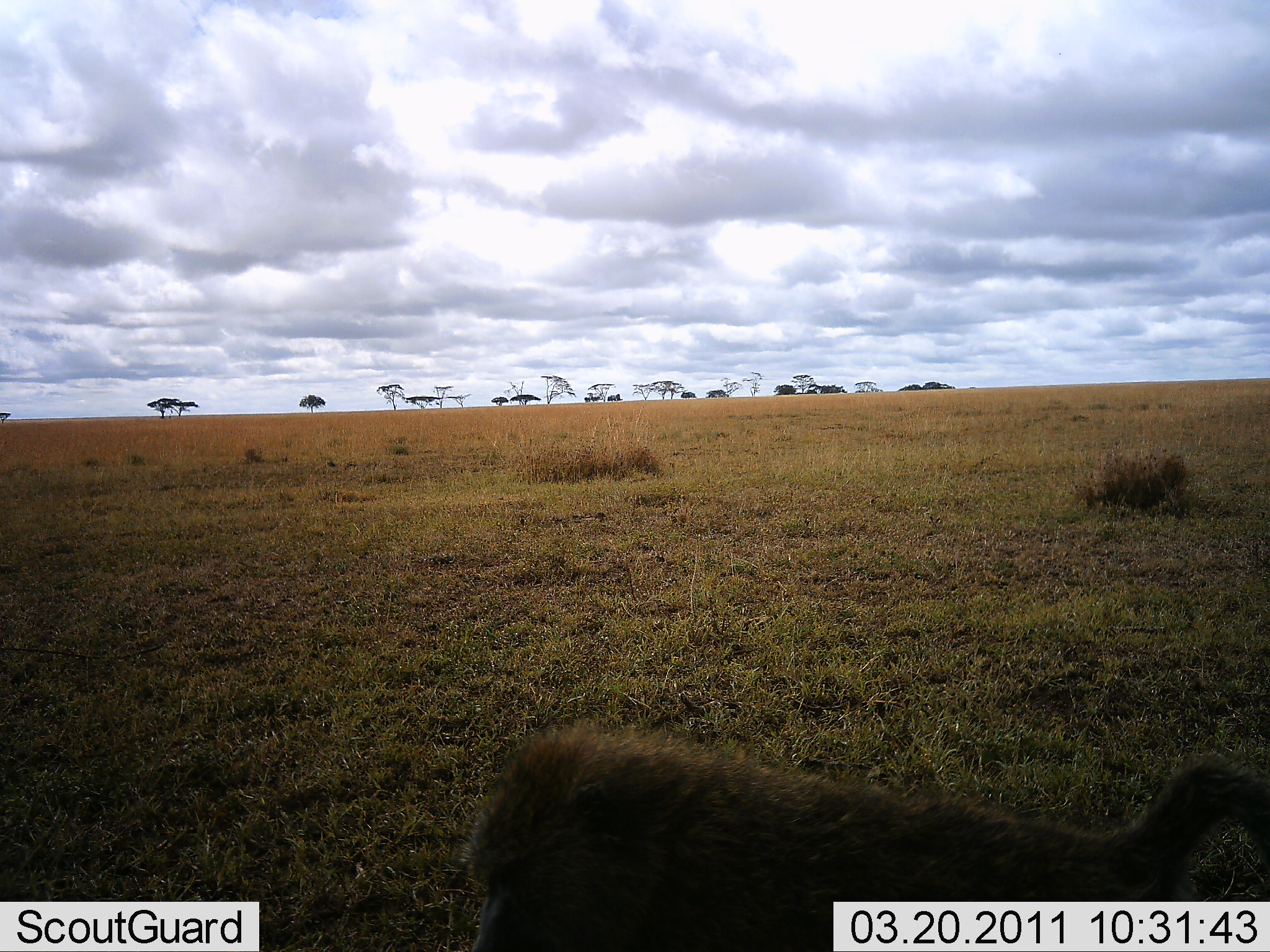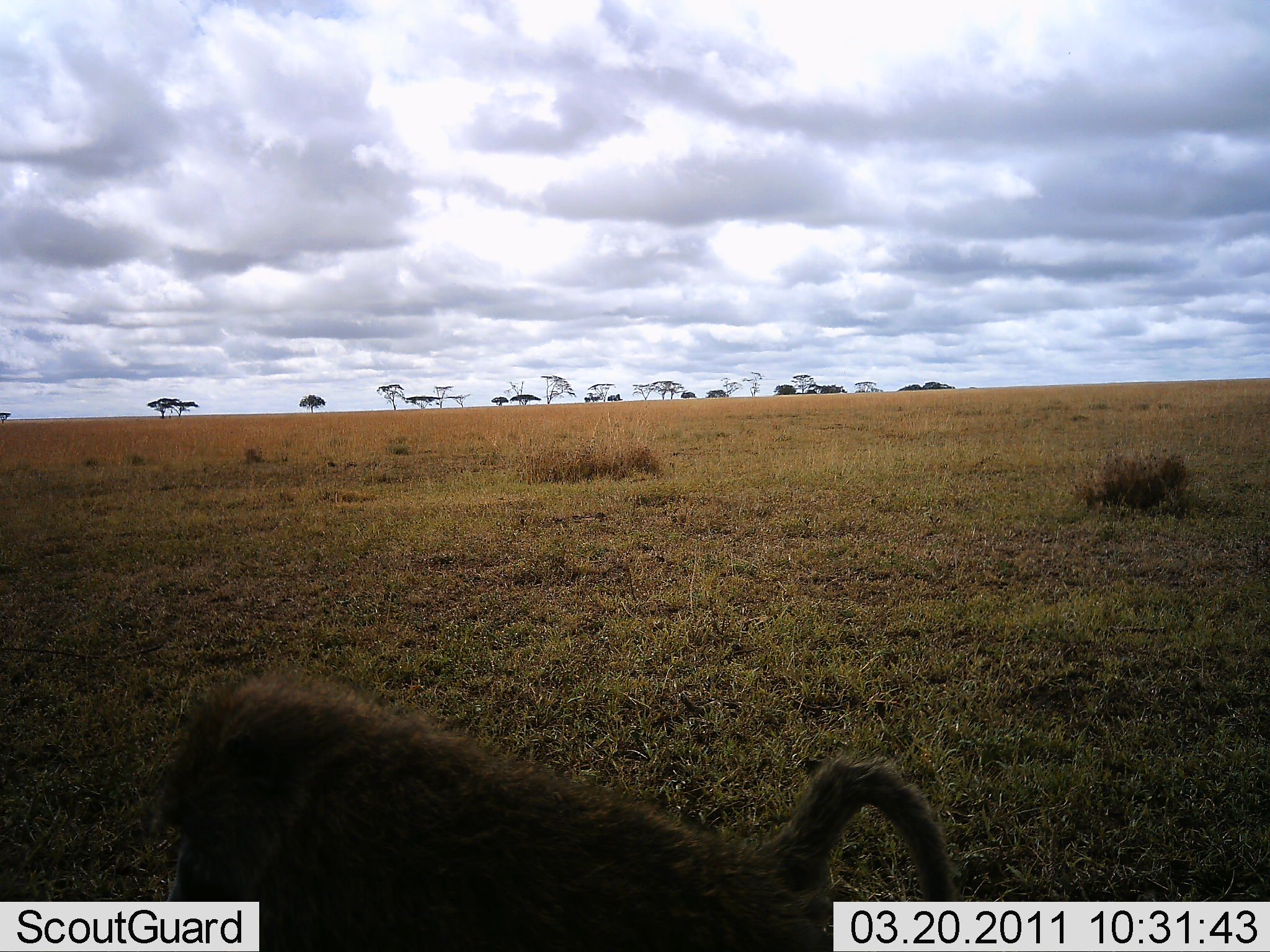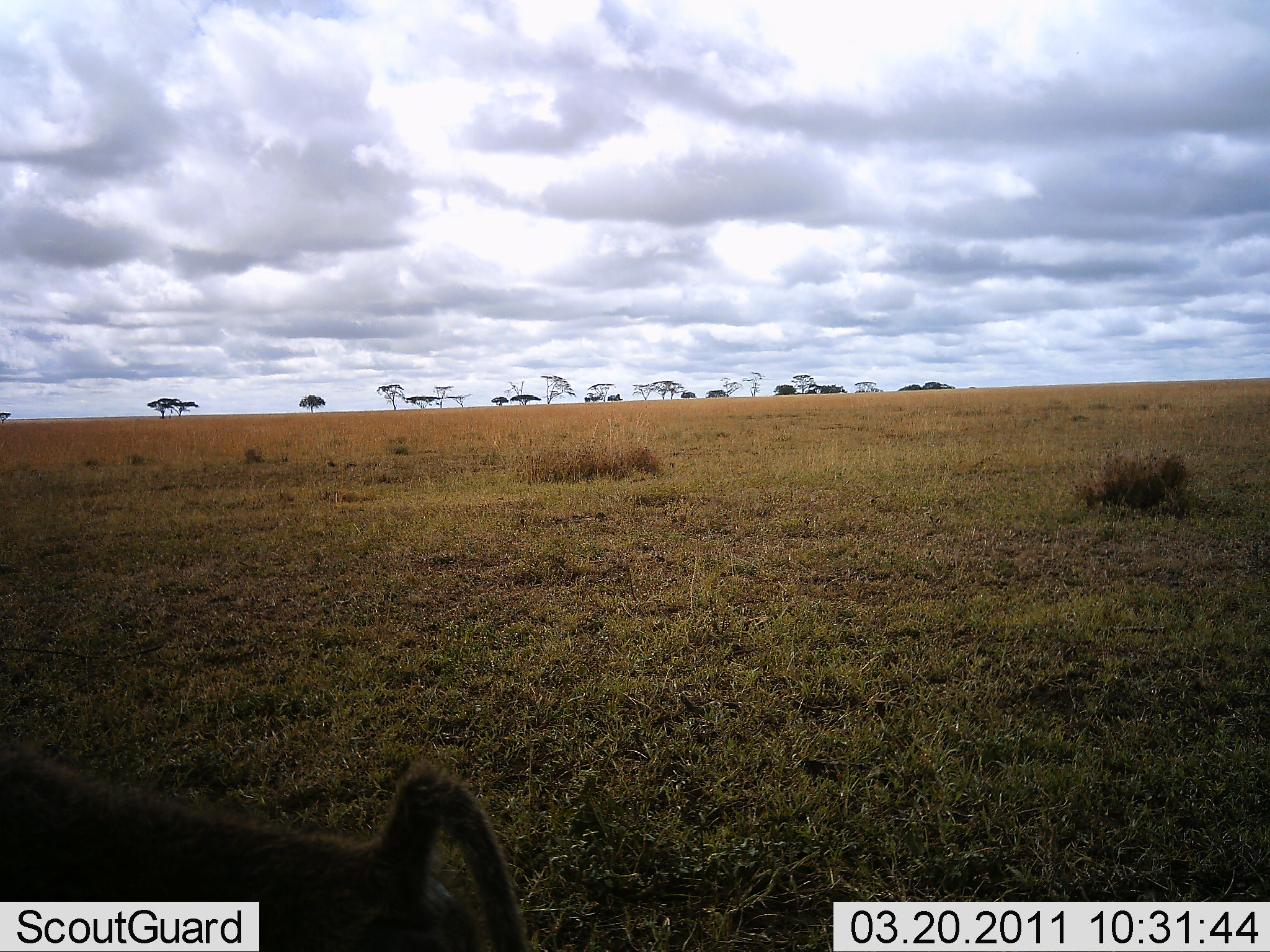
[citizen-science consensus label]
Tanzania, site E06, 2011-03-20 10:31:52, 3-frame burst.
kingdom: Animalia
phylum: Chordata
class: Mammalia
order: Primates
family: Cercopithecidae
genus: Papio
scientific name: Papio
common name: baboon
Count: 1.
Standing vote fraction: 0%.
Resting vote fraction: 0%.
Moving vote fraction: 100%.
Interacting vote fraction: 0%.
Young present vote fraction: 0%.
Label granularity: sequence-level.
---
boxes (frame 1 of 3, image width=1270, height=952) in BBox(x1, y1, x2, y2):
animal: BBox(464, 722, 1270, 950)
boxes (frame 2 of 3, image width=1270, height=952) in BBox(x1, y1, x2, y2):
animal: BBox(157, 669, 954, 951)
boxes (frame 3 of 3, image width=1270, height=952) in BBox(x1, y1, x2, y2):
animal: BBox(1, 731, 530, 950)